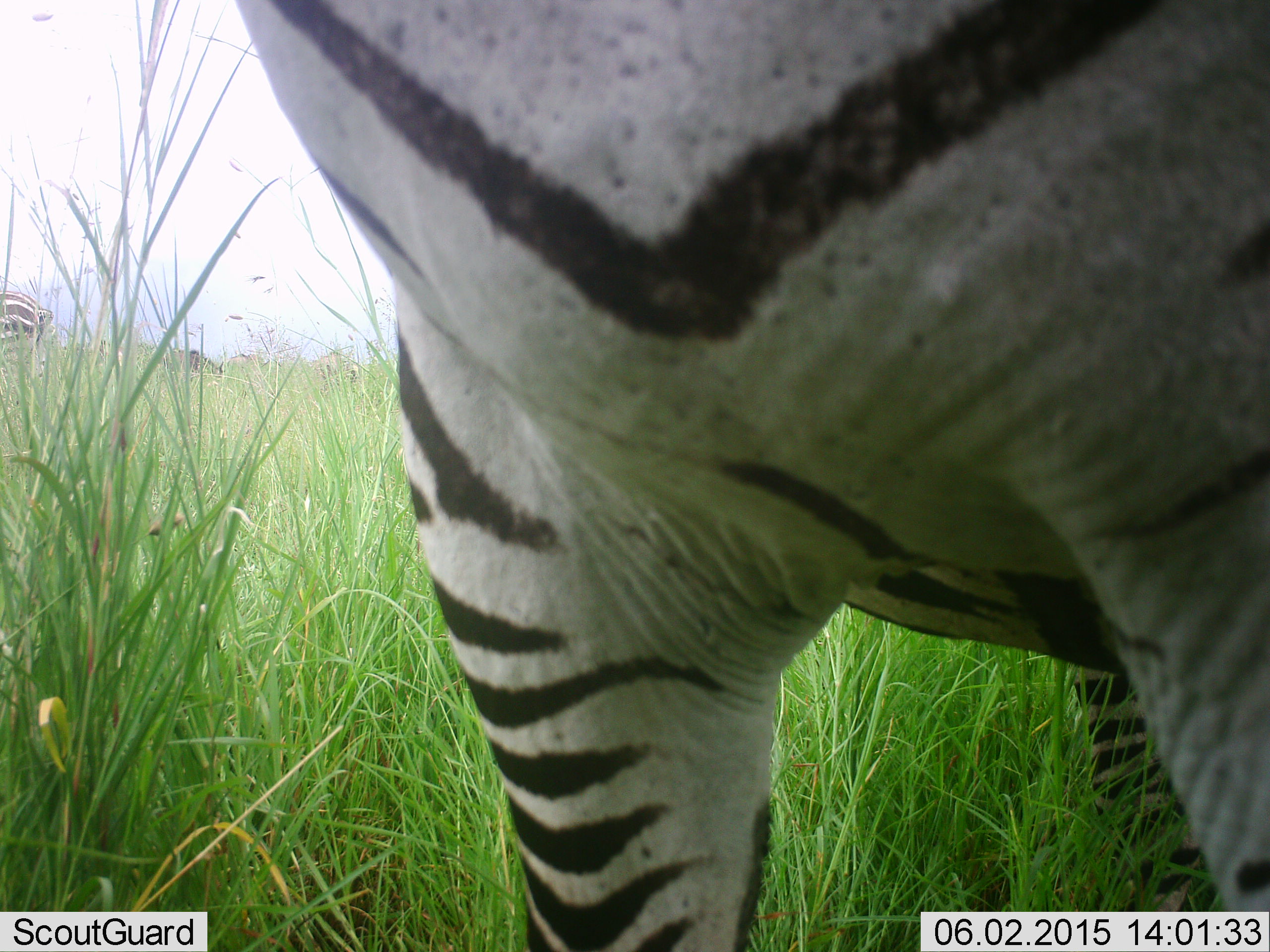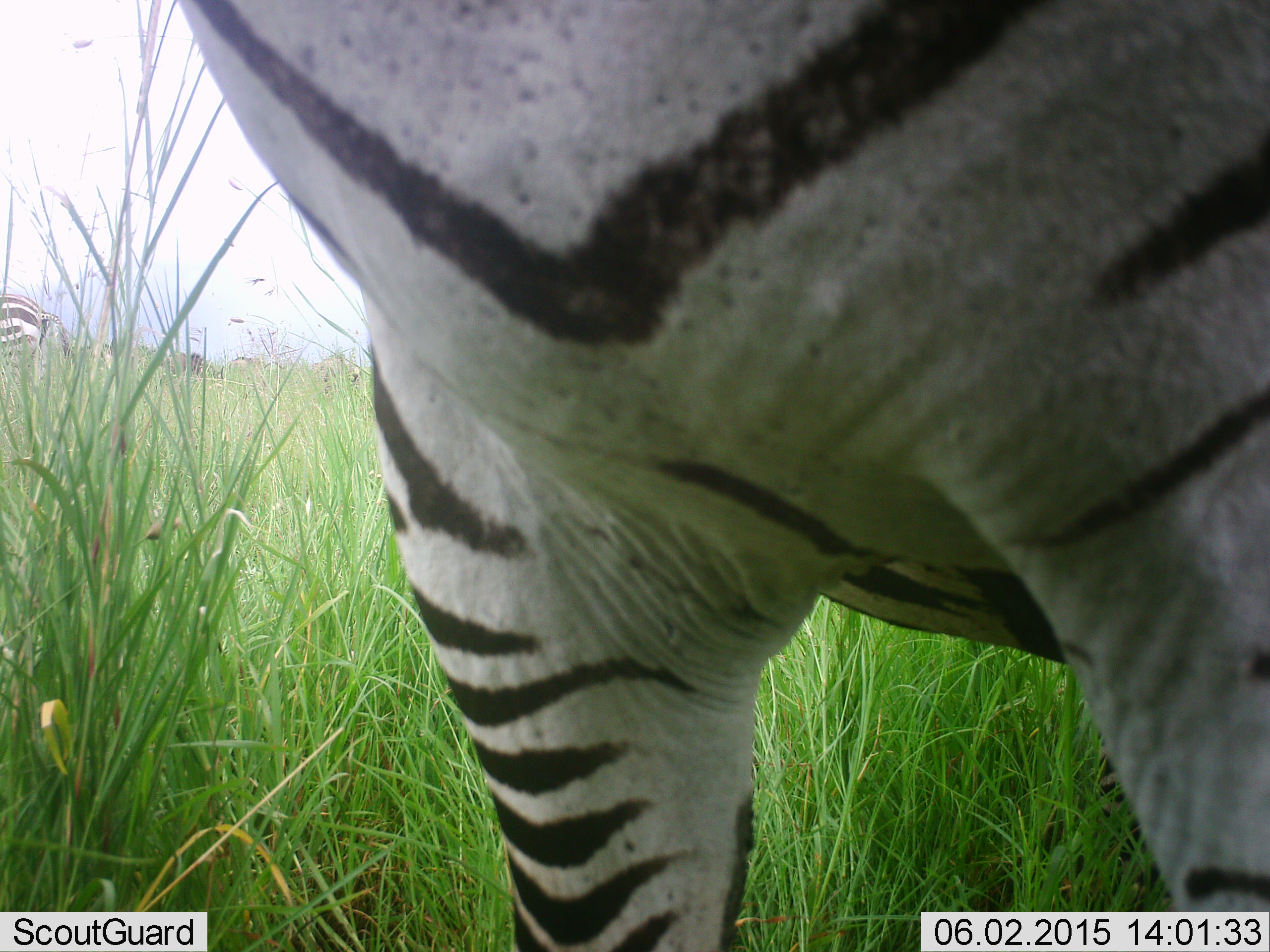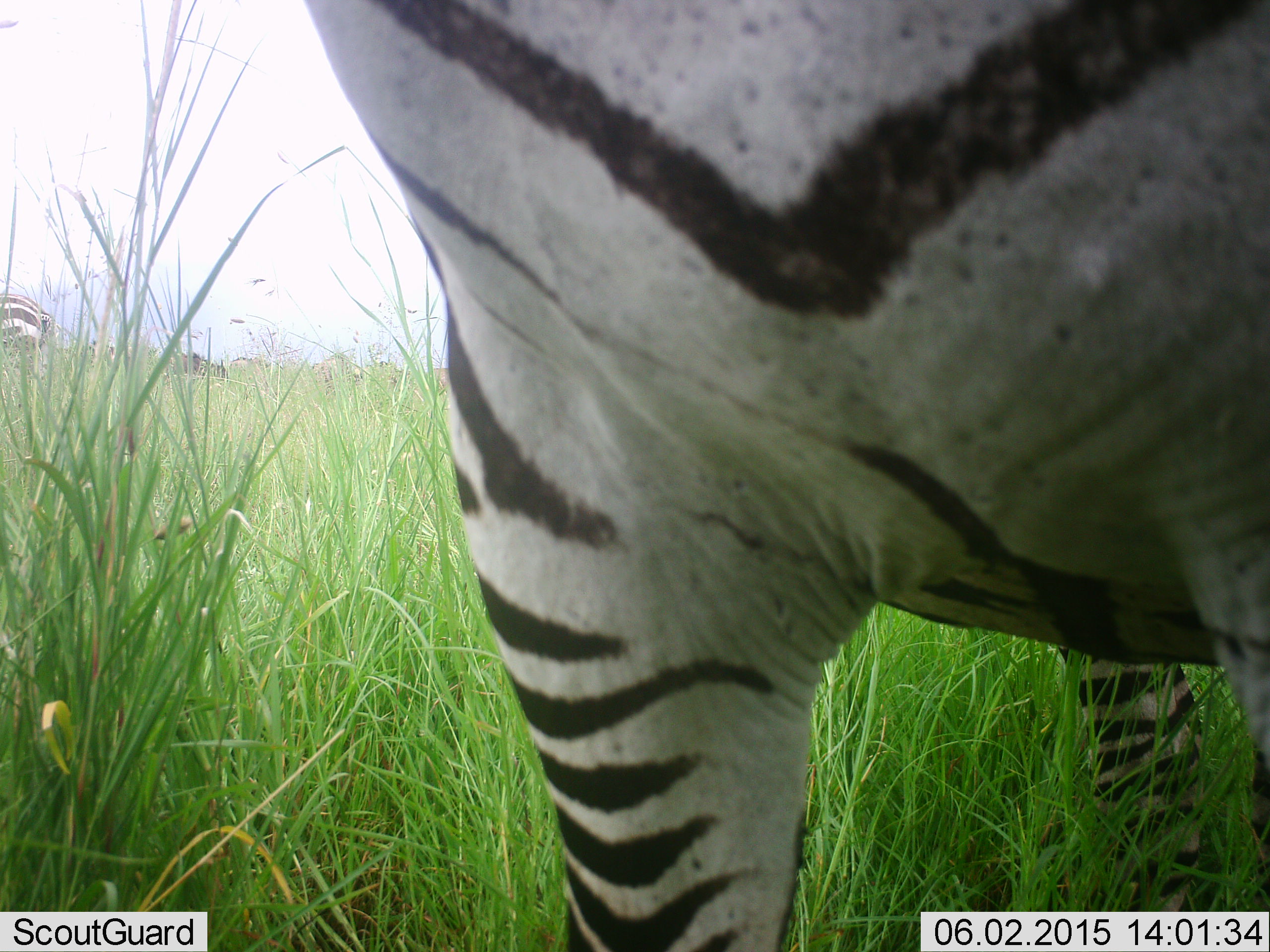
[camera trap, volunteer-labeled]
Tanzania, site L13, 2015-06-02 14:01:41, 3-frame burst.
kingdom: Animalia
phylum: Chordata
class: Mammalia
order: Perissodactyla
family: Equidae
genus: Equus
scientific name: Equus quagga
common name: plains zebra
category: zebra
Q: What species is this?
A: Zebra (plains zebra) (Equus quagga).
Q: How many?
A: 1.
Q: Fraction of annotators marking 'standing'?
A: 91%.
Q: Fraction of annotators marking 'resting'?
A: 0%.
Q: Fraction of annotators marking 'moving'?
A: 9%.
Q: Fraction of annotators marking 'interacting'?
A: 0%.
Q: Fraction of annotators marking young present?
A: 0%.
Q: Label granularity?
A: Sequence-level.